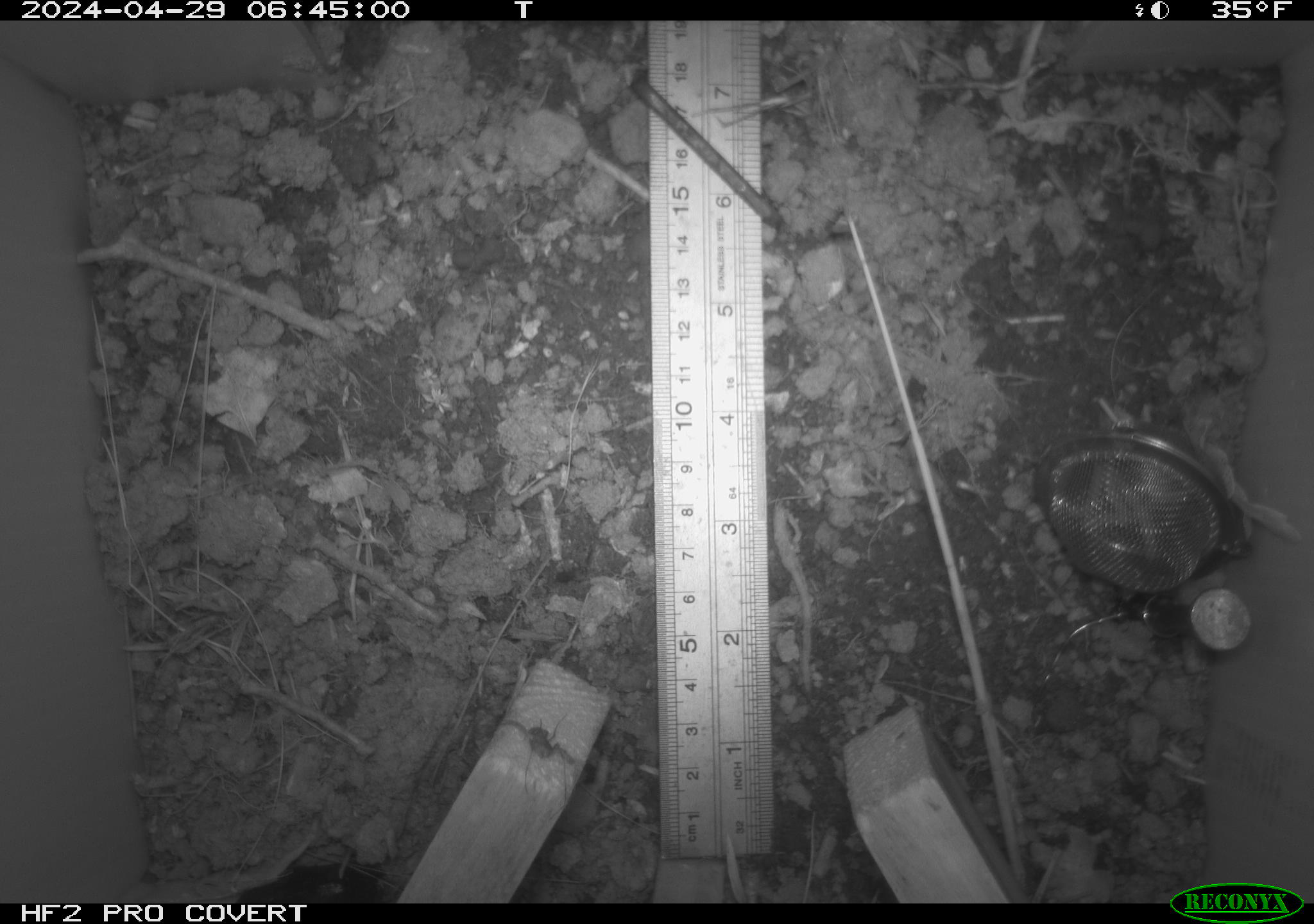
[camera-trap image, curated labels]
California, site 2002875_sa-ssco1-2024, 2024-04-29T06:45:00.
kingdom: Animalia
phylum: Arthropoda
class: Arachnida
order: Araneae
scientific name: Araneae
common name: spider